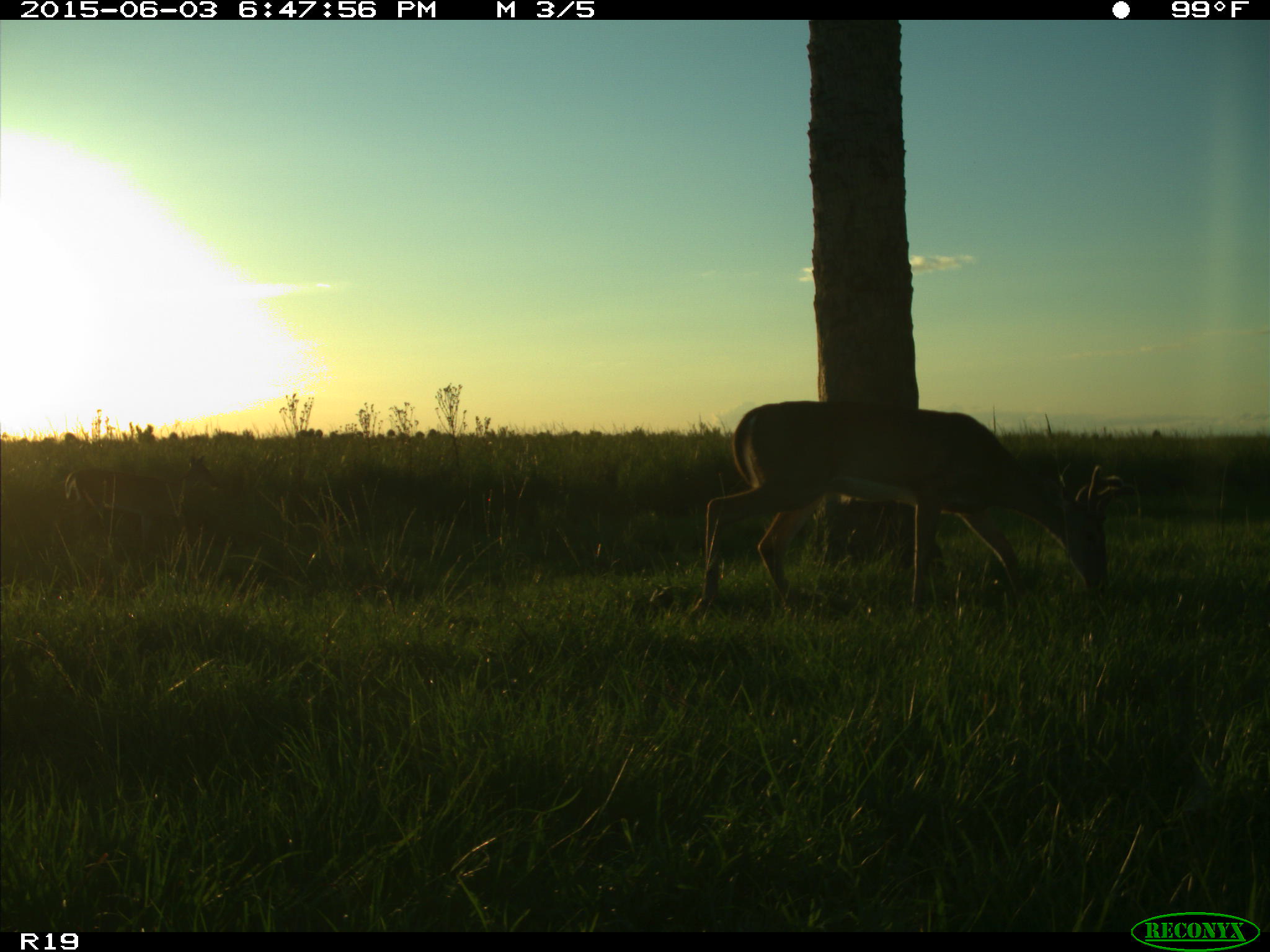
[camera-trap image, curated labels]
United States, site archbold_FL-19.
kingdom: Animalia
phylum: Chordata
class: Mammalia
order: Artiodactyla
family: Cervidae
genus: Odocoileus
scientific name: Odocoileus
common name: deer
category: unidentified deer